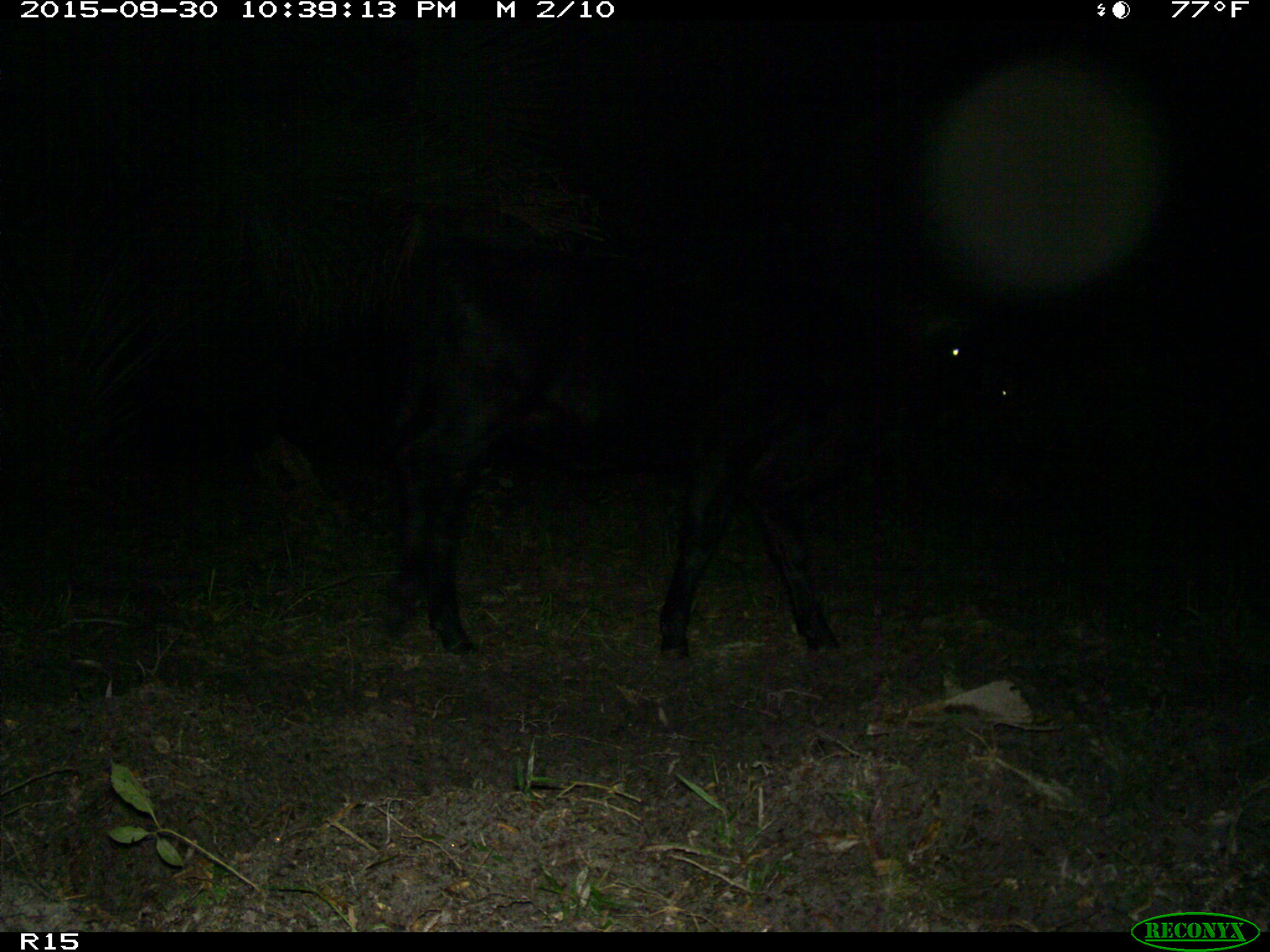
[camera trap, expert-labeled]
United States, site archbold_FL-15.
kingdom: Animalia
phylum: Chordata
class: Mammalia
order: Artiodactyla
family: Bovidae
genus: Bos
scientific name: Bos taurus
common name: domestic cow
Bos taurus (domestic cow).